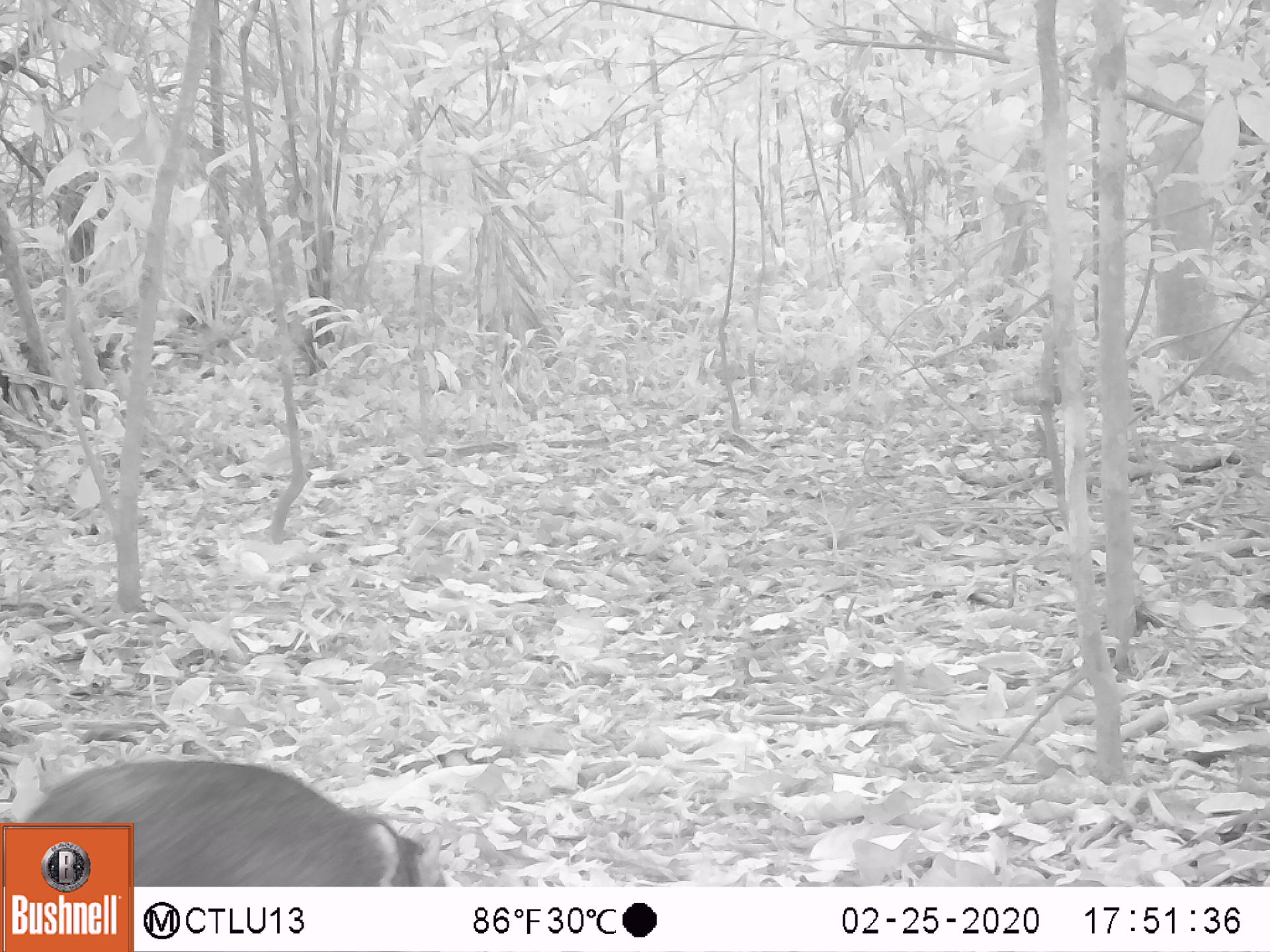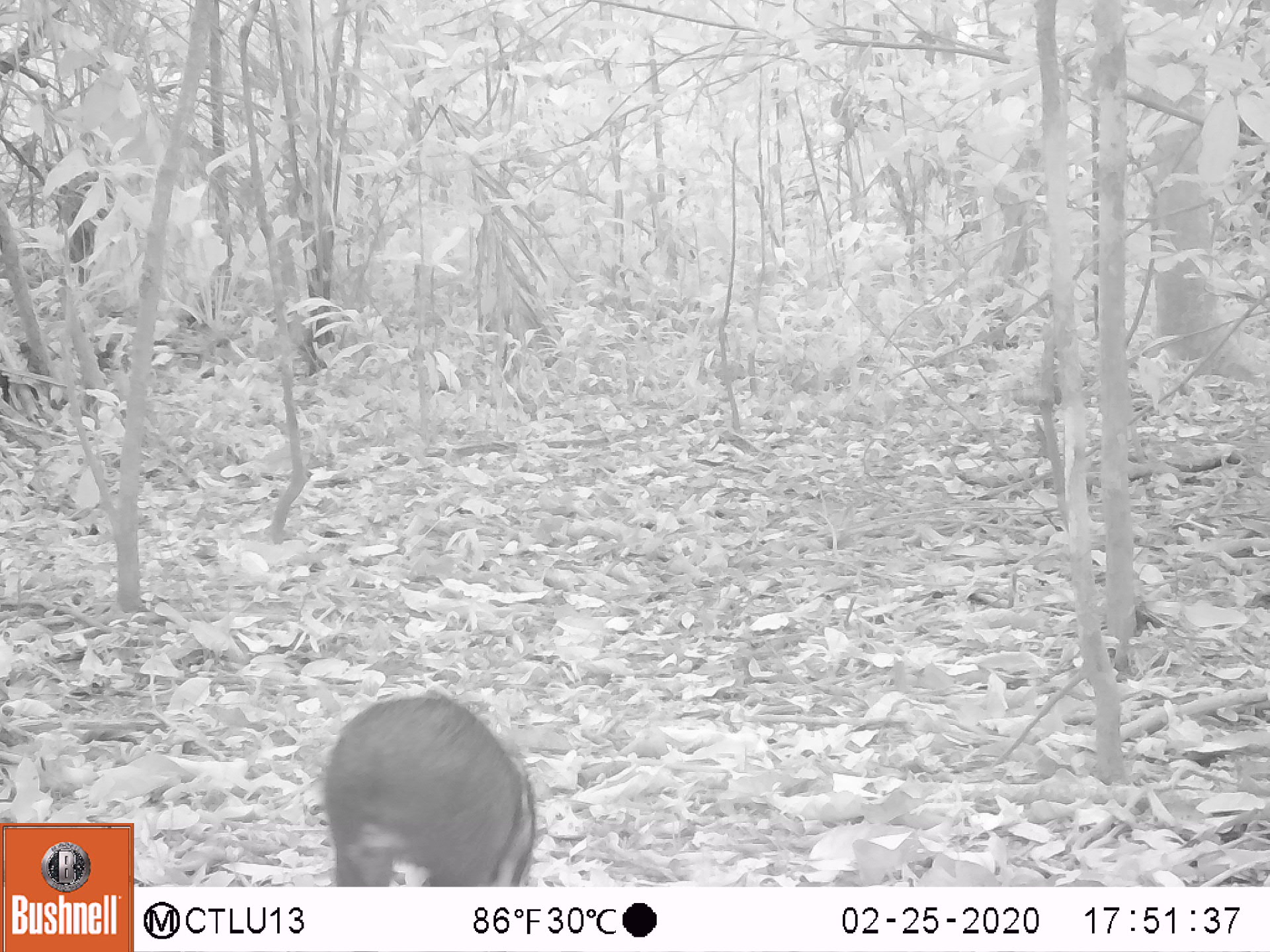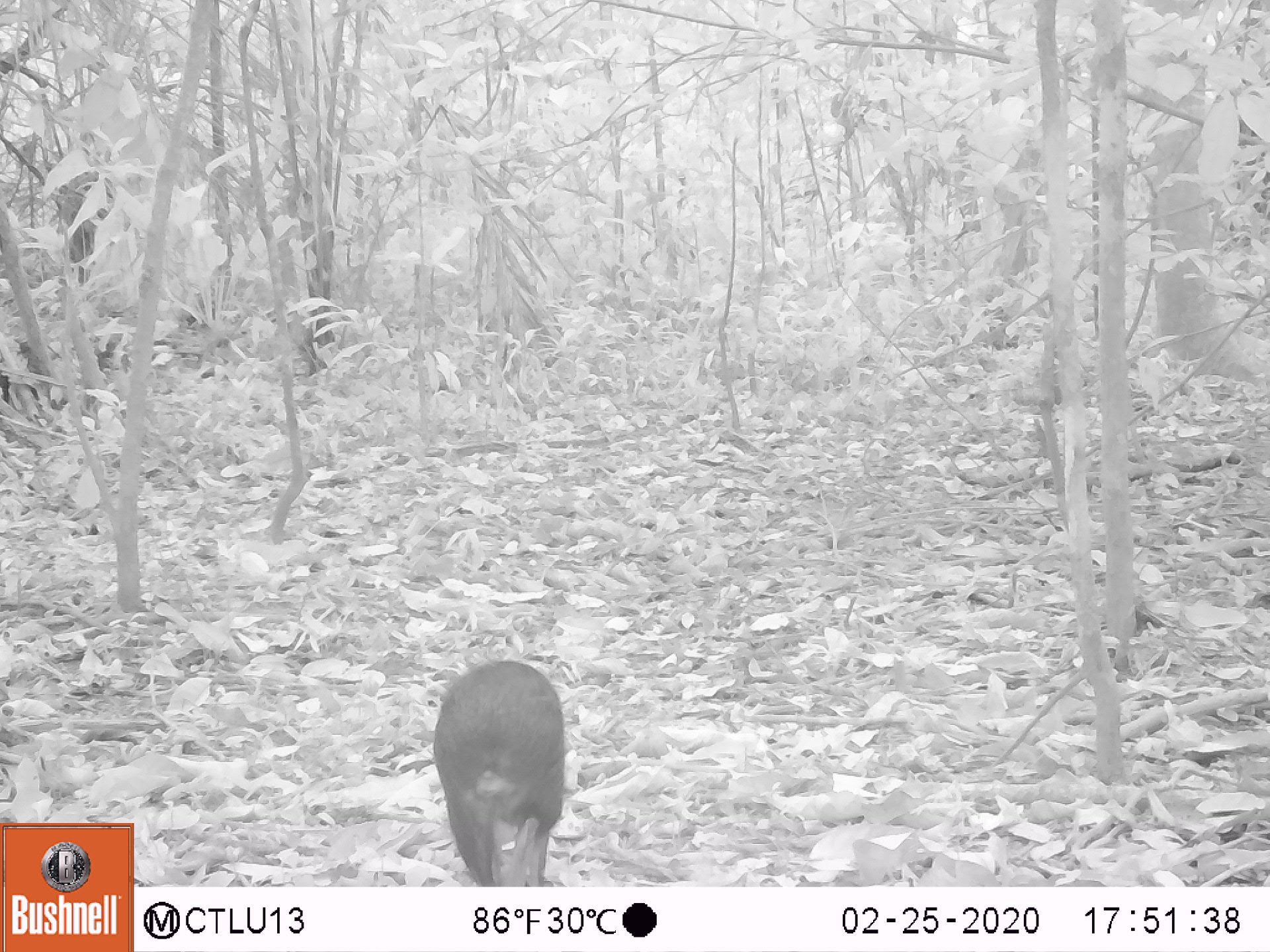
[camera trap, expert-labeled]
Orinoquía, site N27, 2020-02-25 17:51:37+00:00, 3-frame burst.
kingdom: Animalia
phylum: Chordata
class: Mammalia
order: Rodentia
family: Dasyproctidae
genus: Dasyprocta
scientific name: Dasyprocta fuliginosa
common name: black agouti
Black agouti (Dasyprocta fuliginosa).